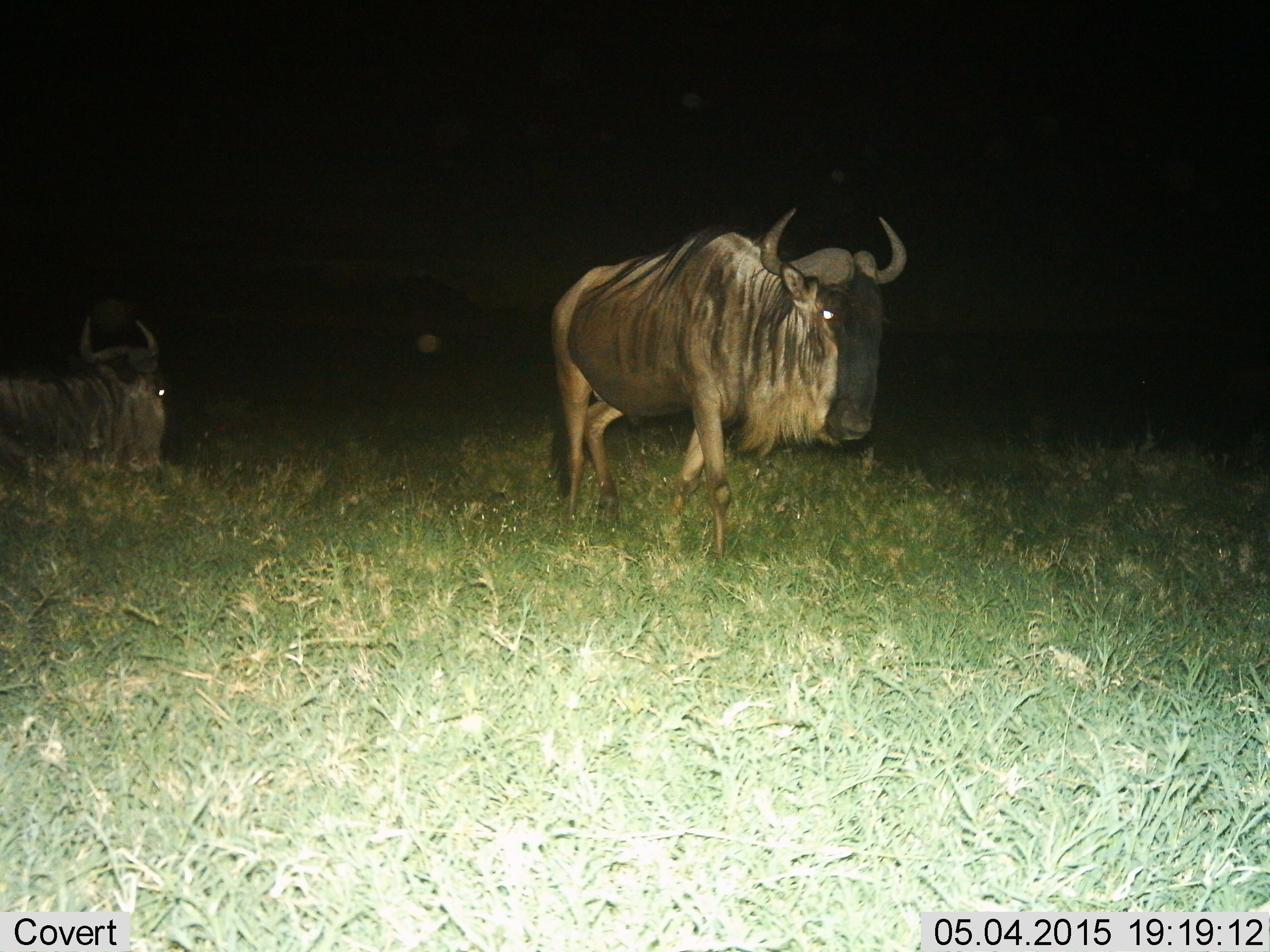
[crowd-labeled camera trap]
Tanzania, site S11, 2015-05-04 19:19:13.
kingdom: Animalia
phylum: Chordata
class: Mammalia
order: Artiodactyla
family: Bovidae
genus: Connochaetes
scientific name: Connochaetes taurinus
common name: blue wildebeest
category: wildebeest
Wildebeest (blue wildebeest) (Connochaetes taurinus), count 2. Behavior (volunteer vote fractions): standing 10%, resting 80%, moving 90%, interacting 0%. Young present (vote fraction): 0%. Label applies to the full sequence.